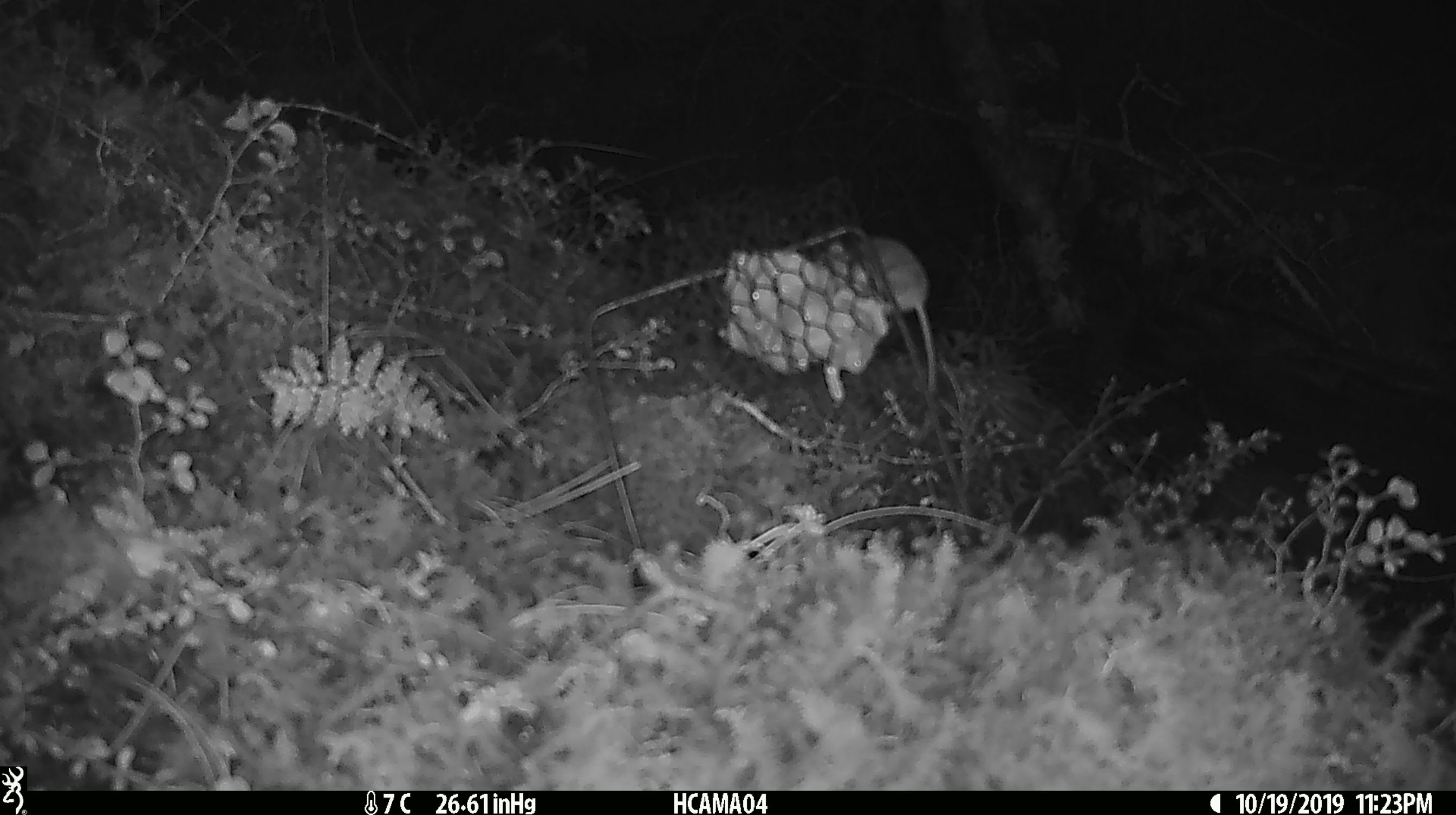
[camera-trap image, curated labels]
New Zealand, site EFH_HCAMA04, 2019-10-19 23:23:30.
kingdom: Animalia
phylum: Chordata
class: Mammalia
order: Rodentia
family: Muridae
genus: Mus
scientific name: Mus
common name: mouse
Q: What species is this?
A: Mouse (Mus).